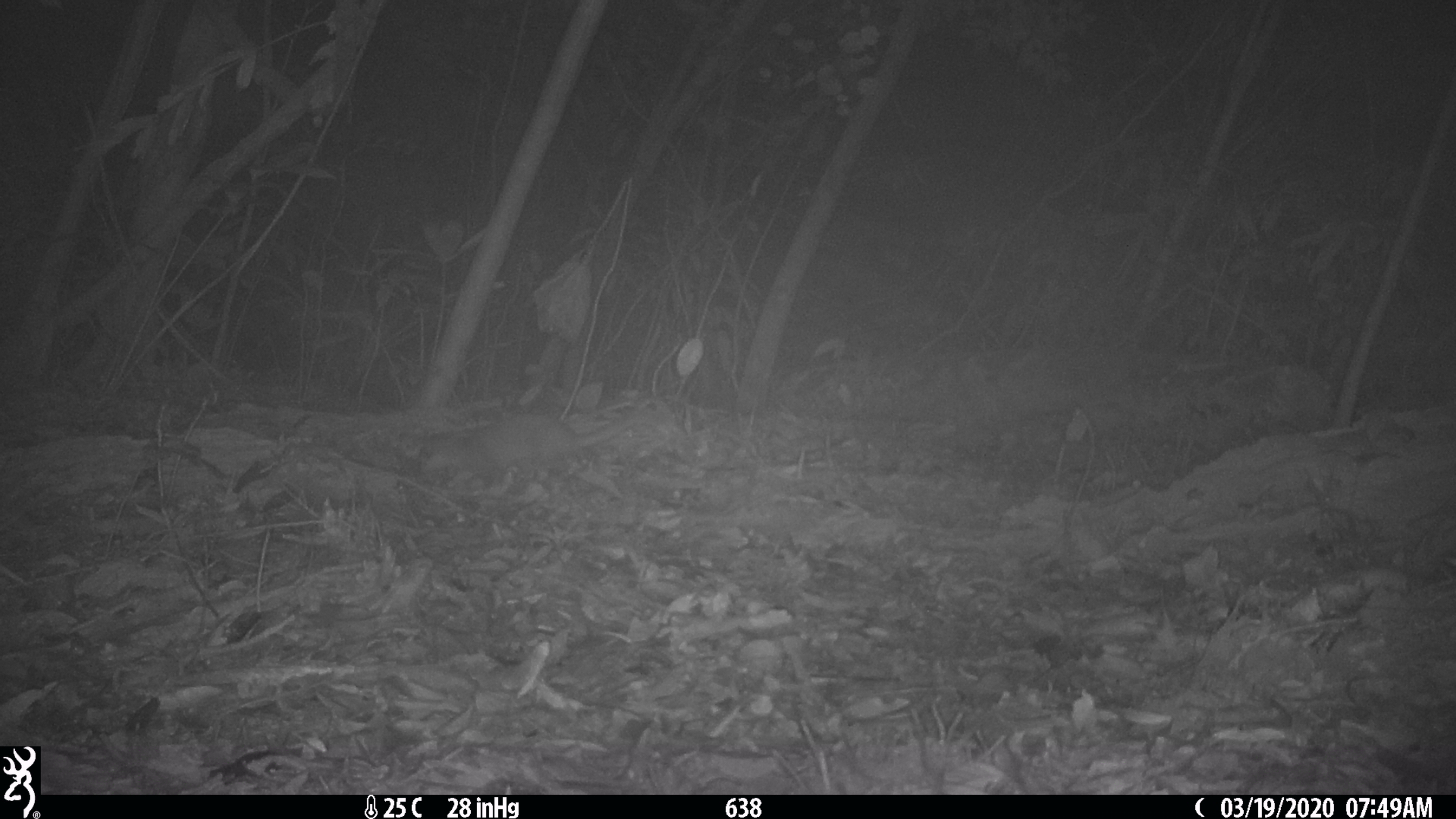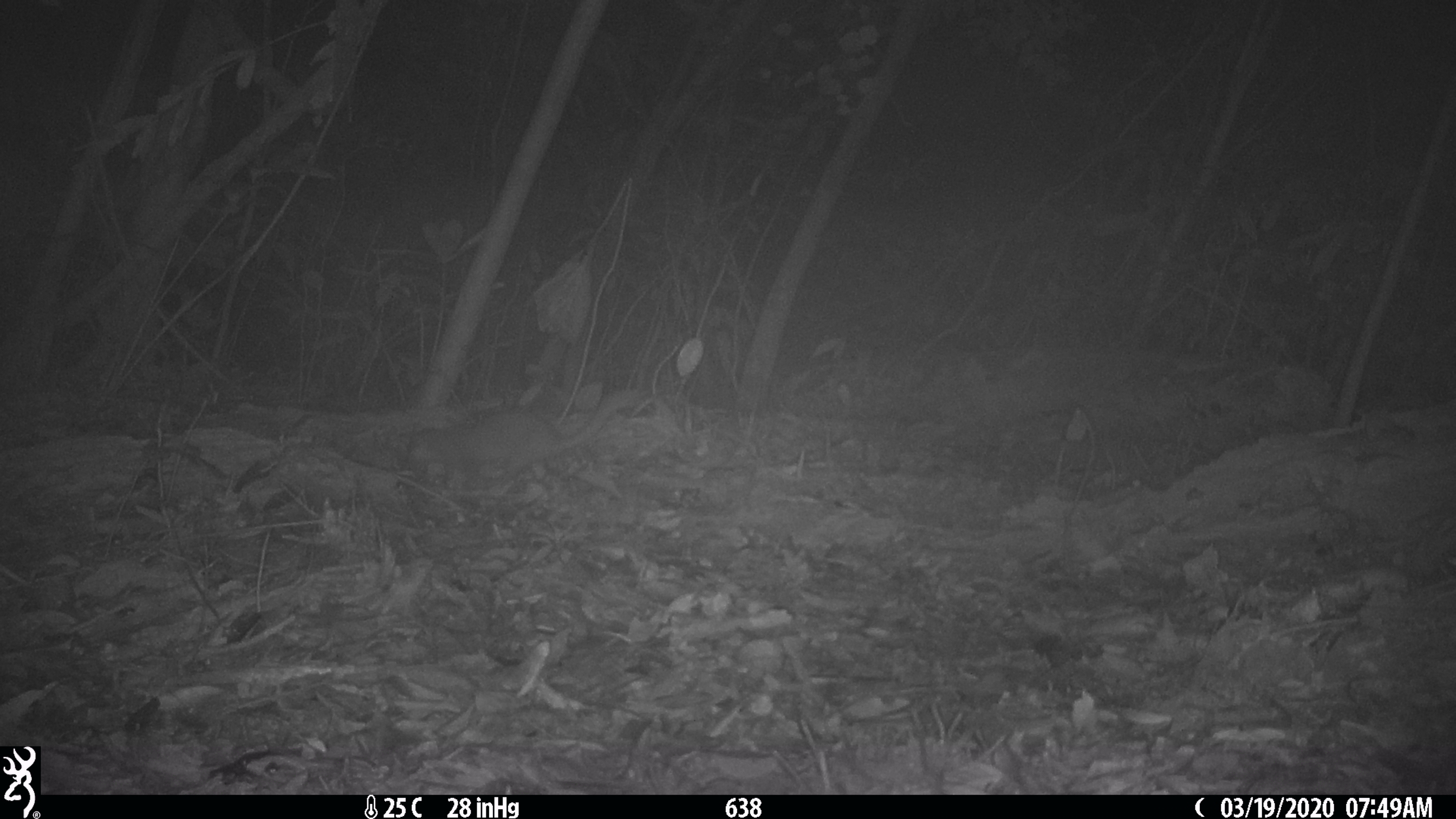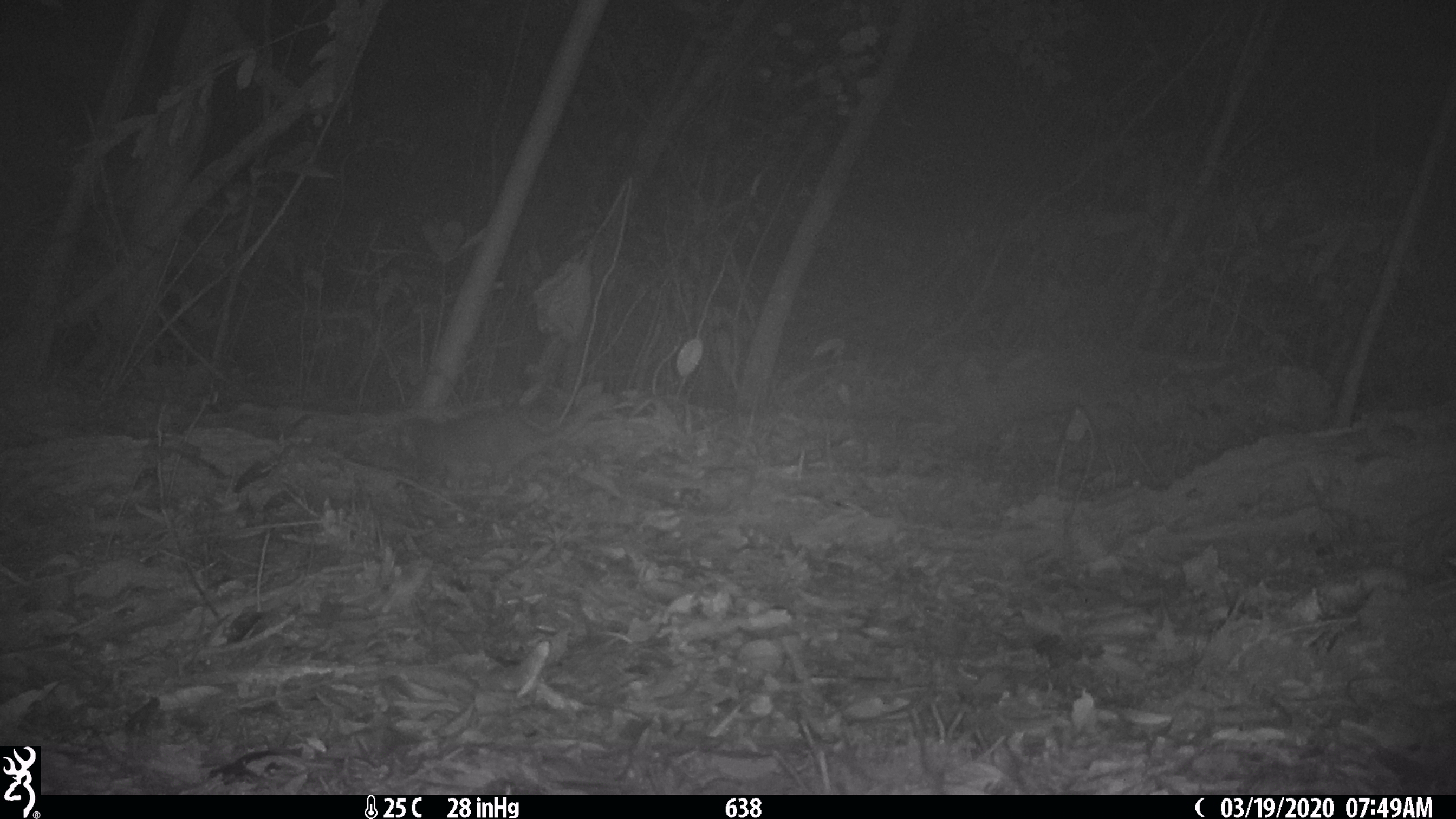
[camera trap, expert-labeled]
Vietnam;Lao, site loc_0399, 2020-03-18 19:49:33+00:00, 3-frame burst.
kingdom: Animalia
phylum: Chordata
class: Mammalia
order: Carnivora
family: Mustelidae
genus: Melogale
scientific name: Melogale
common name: ferret badger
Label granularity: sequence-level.